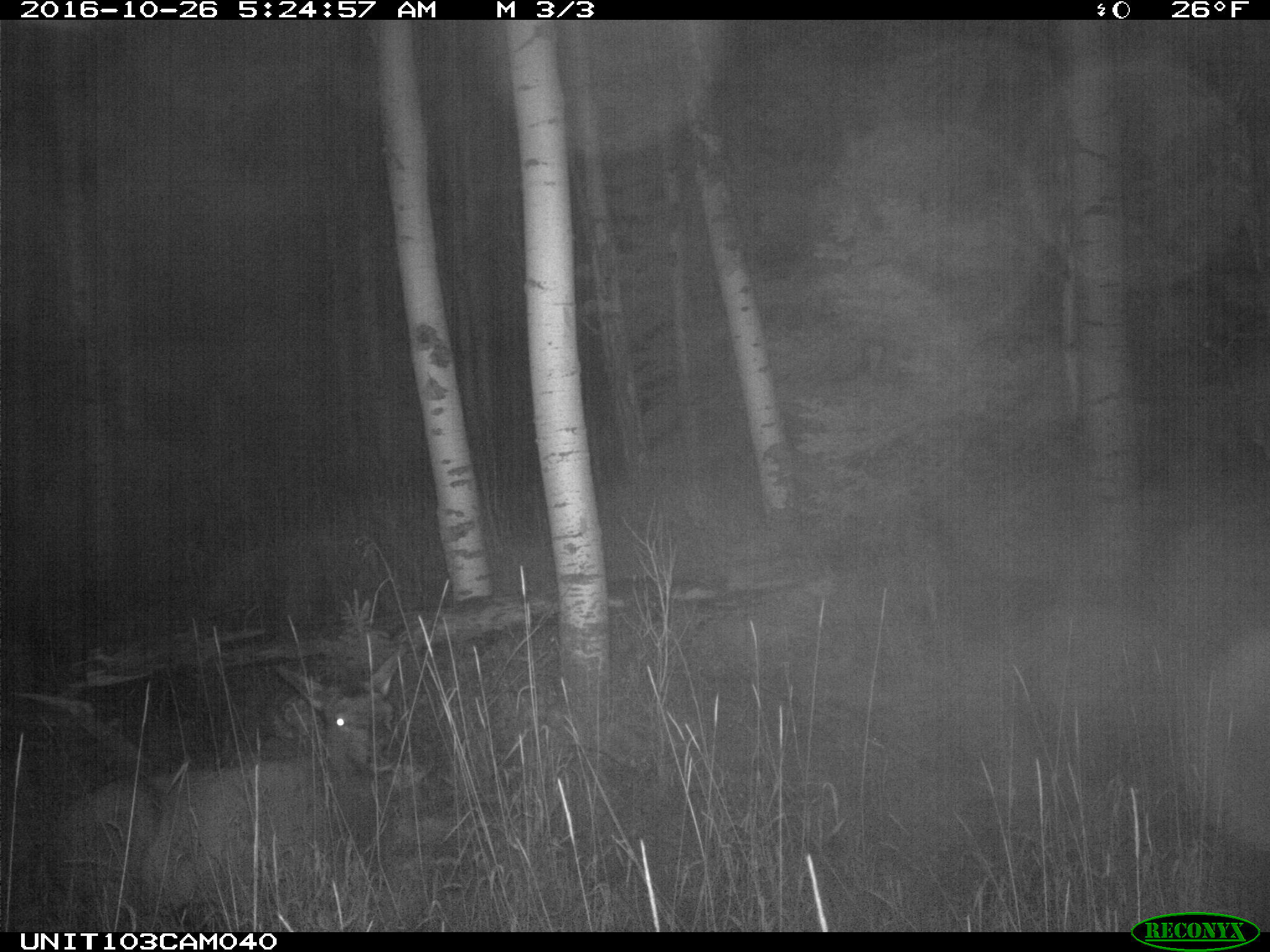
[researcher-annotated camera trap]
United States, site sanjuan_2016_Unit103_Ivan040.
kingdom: Animalia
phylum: Chordata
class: Mammalia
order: Artiodactyla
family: Cervidae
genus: Cervus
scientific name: Cervus elaphus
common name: red deer